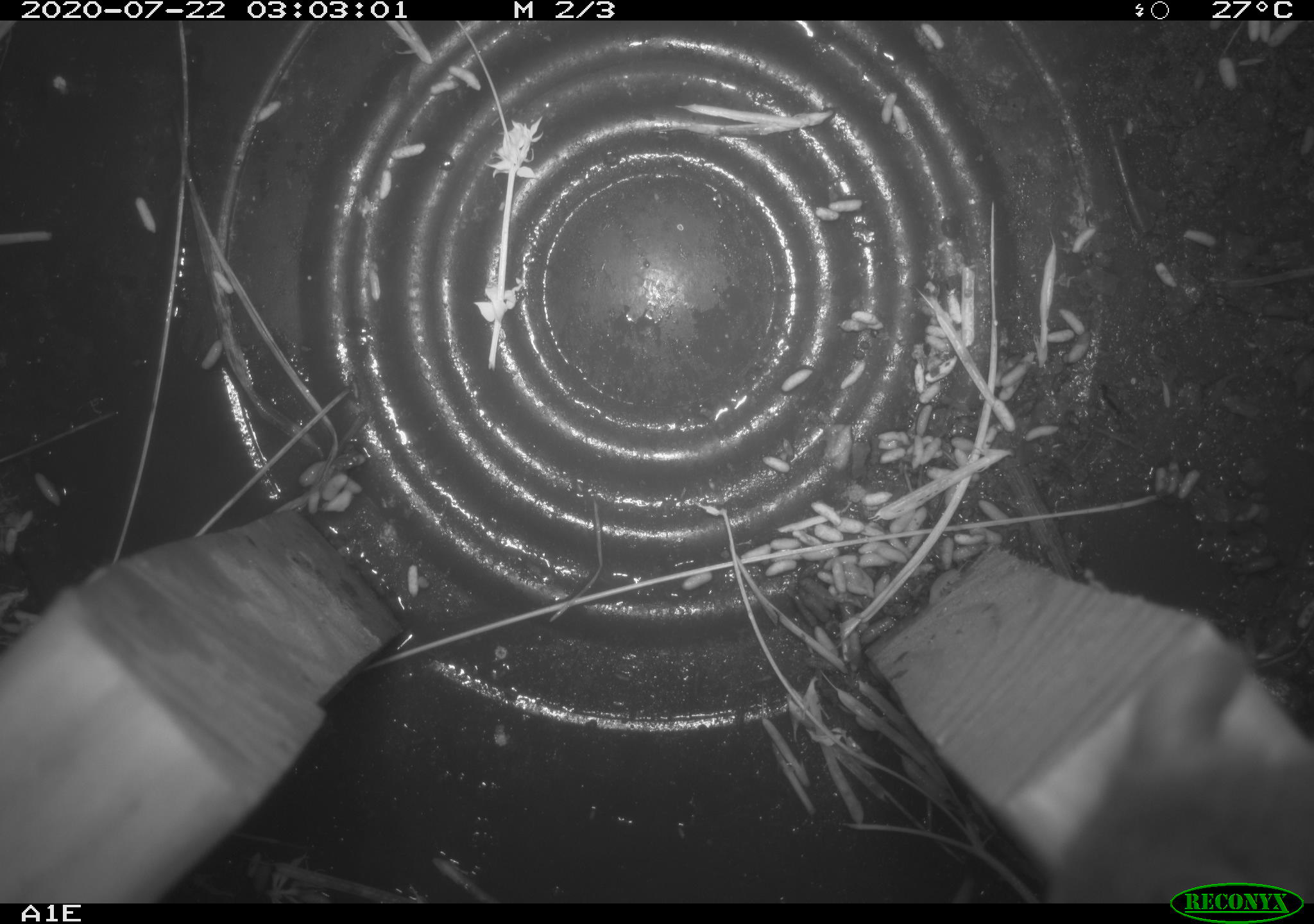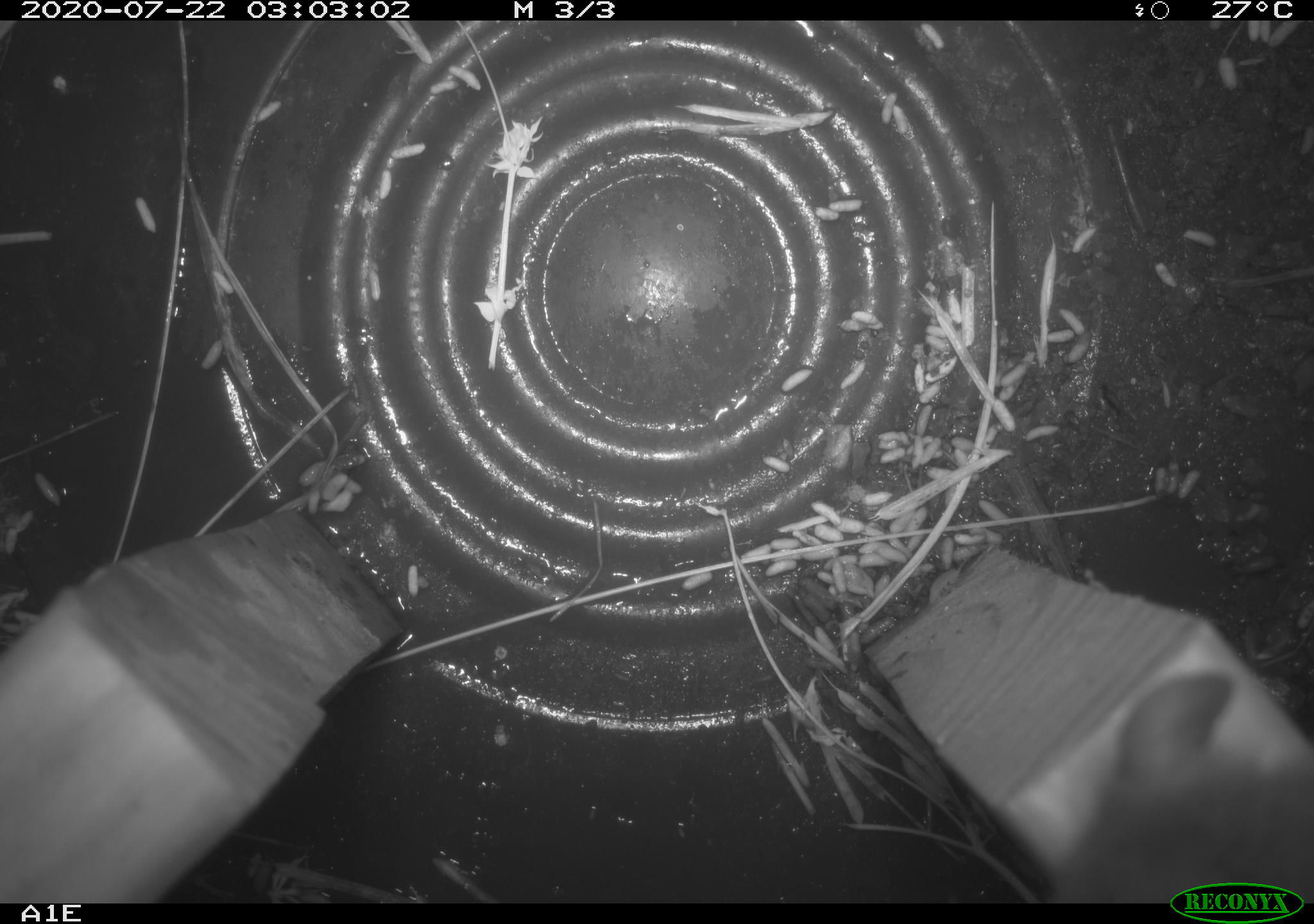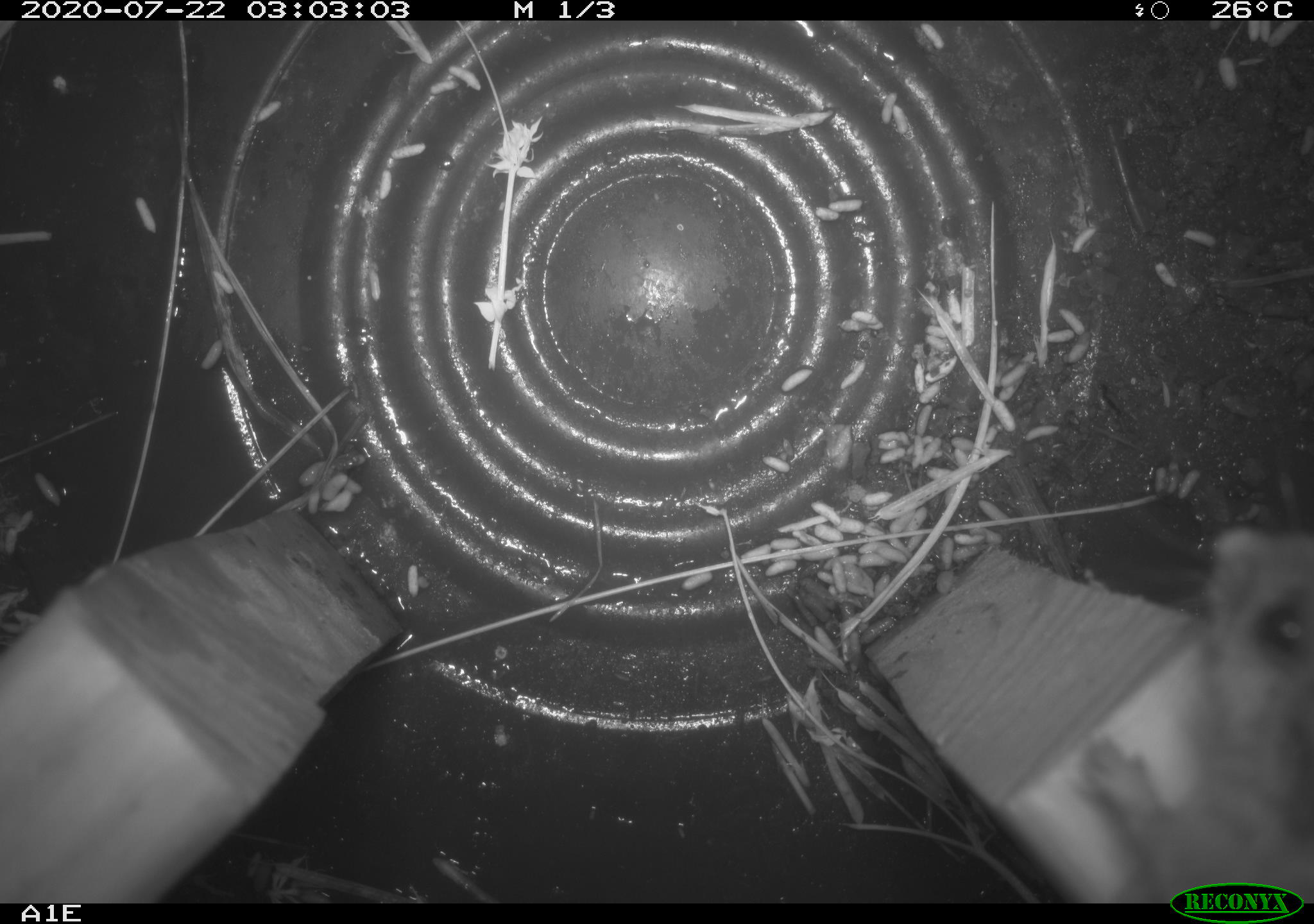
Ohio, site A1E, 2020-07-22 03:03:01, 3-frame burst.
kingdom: Animalia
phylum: Chordata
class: Mammalia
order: Rodentia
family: Cricetidae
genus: Peromyscus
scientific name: Peromyscus leucopus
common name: white-footed mouse